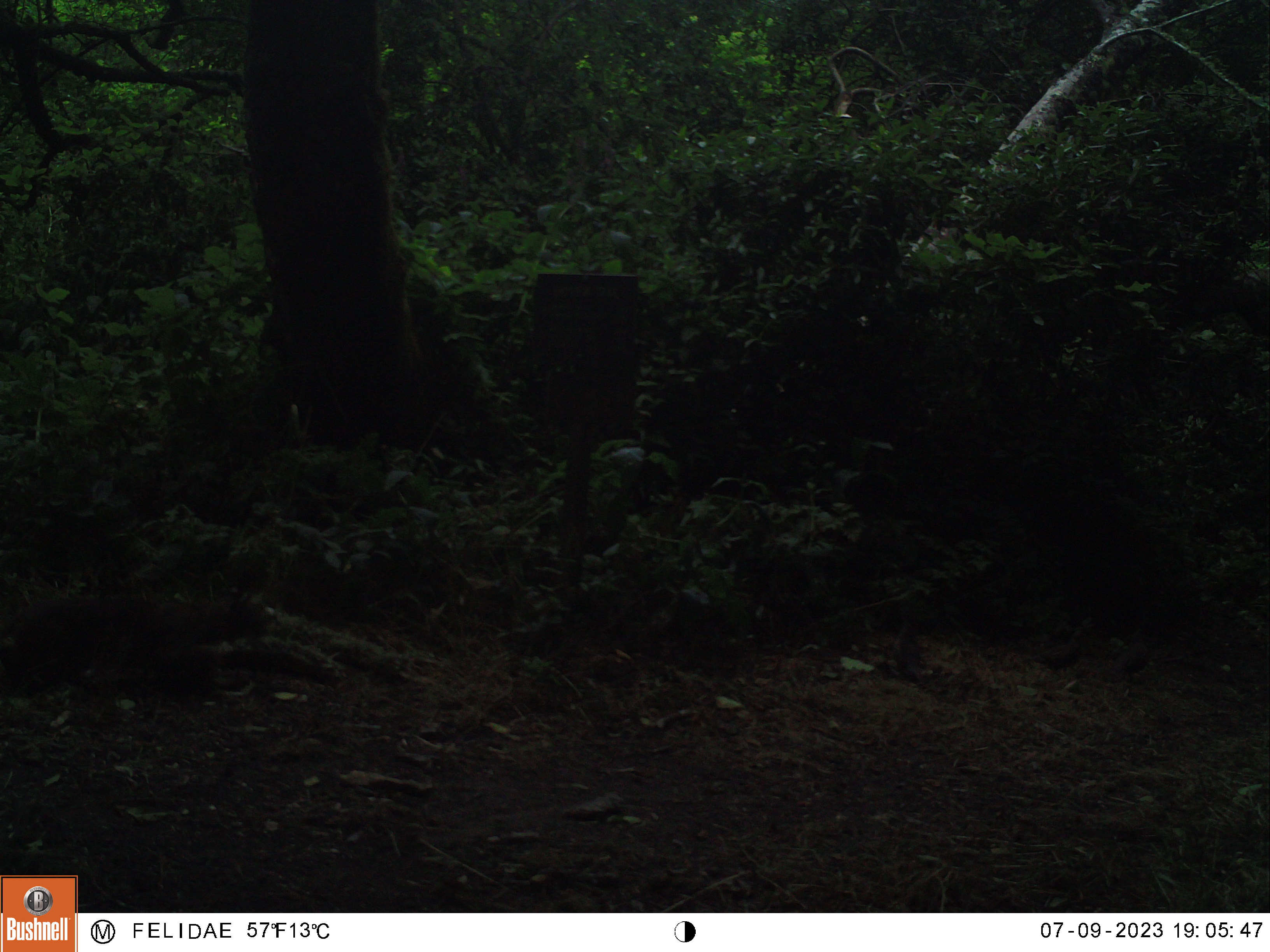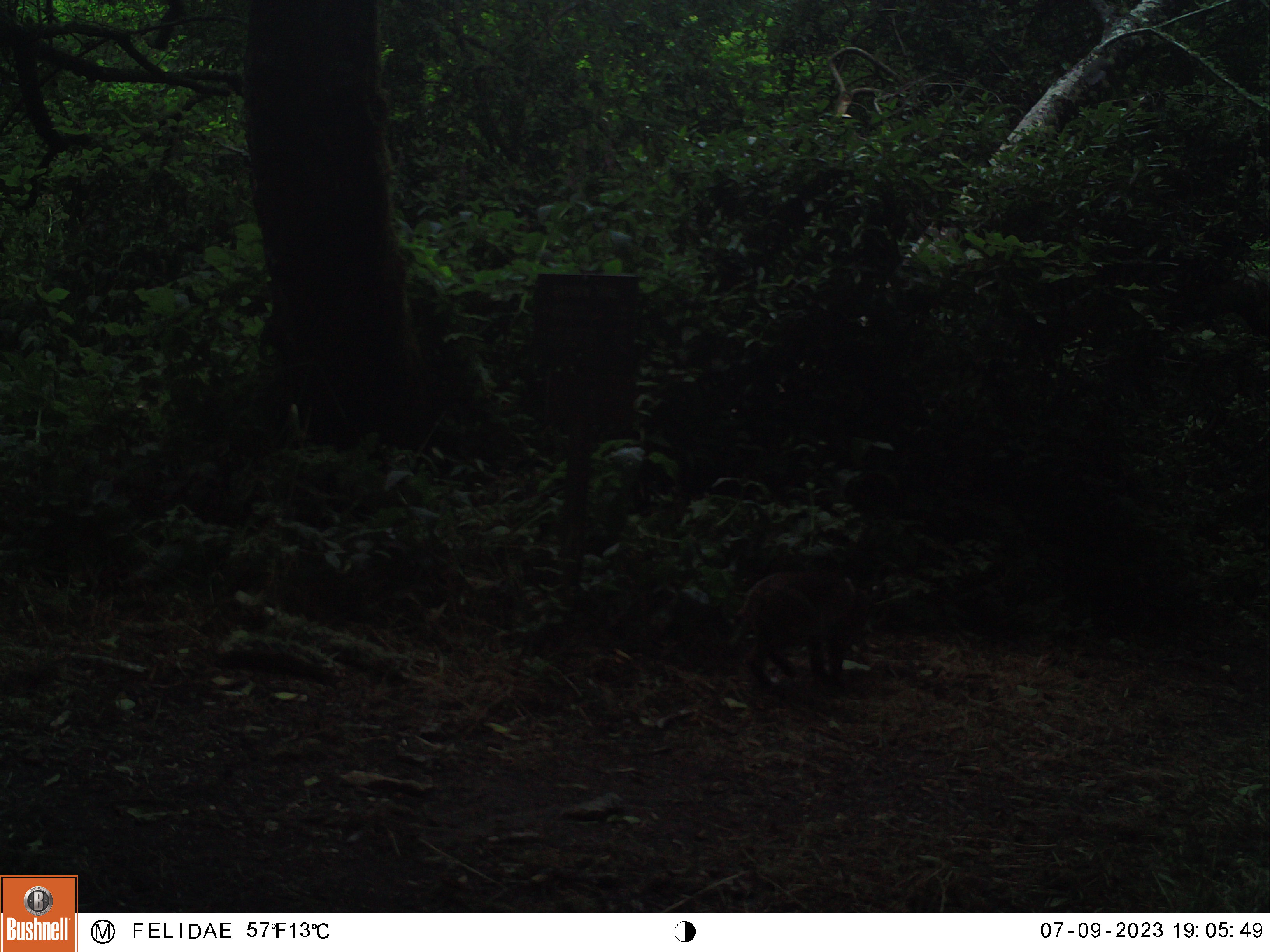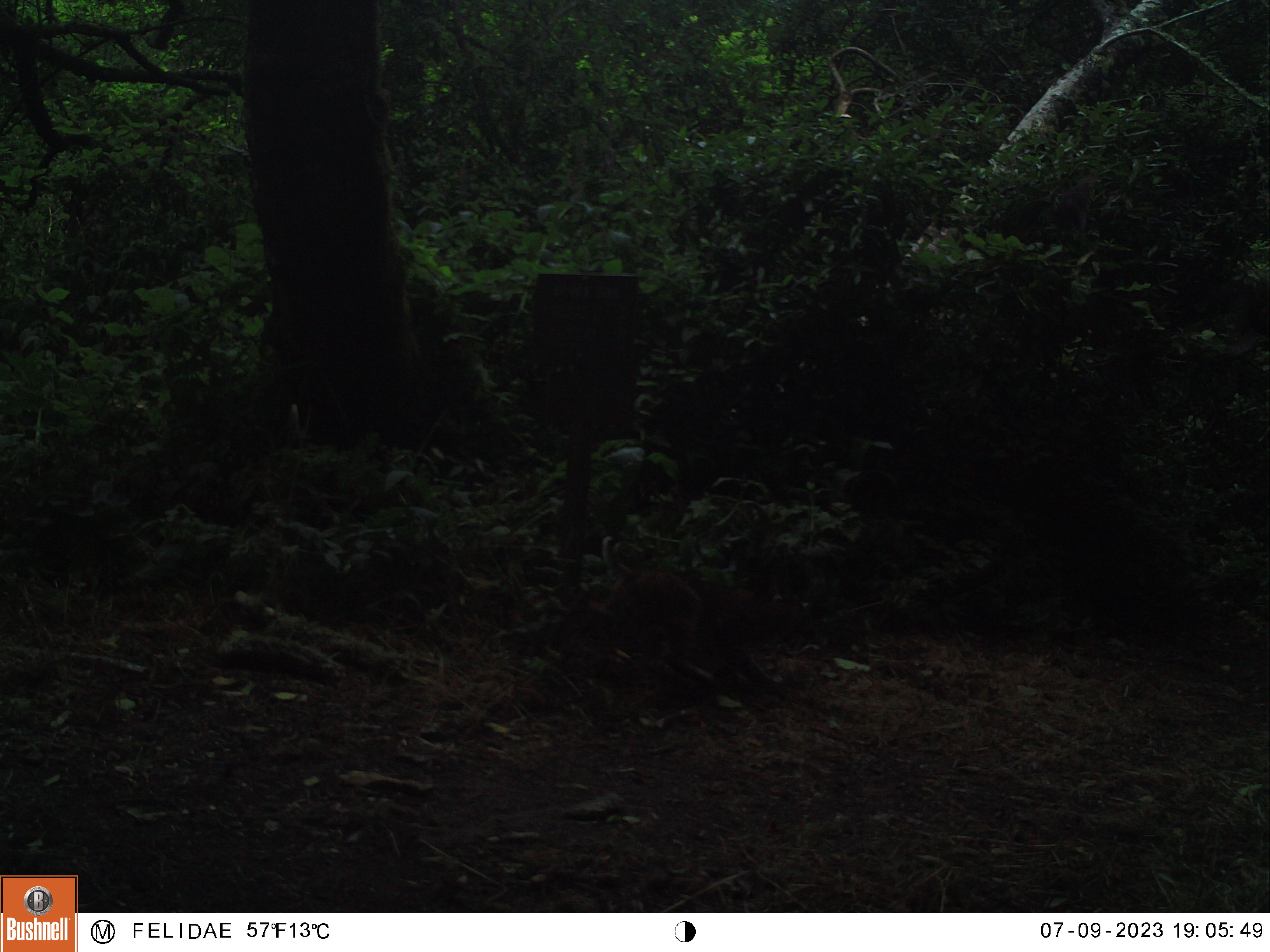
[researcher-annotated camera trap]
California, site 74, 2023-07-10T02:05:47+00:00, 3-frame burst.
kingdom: Animalia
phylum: Chordata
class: Mammalia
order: Carnivora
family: Felidae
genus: Lynx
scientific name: Lynx rufus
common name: bobcat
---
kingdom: Animalia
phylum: Chordata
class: Aves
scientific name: Aves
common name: bird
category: unknown bird